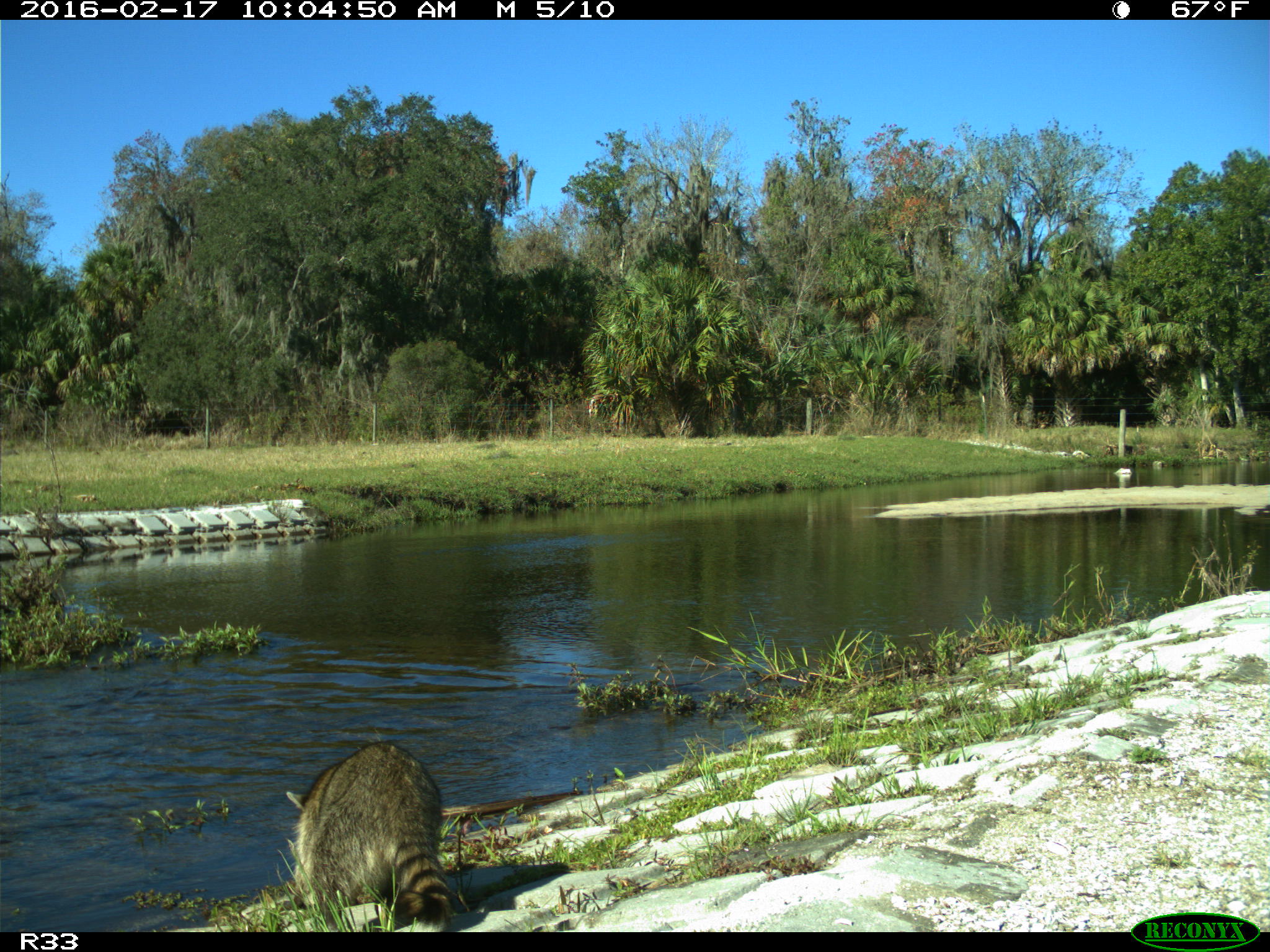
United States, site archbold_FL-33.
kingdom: Animalia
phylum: Chordata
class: Mammalia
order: Carnivora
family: Procyonidae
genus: Procyon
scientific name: Procyon lotor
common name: common raccoon